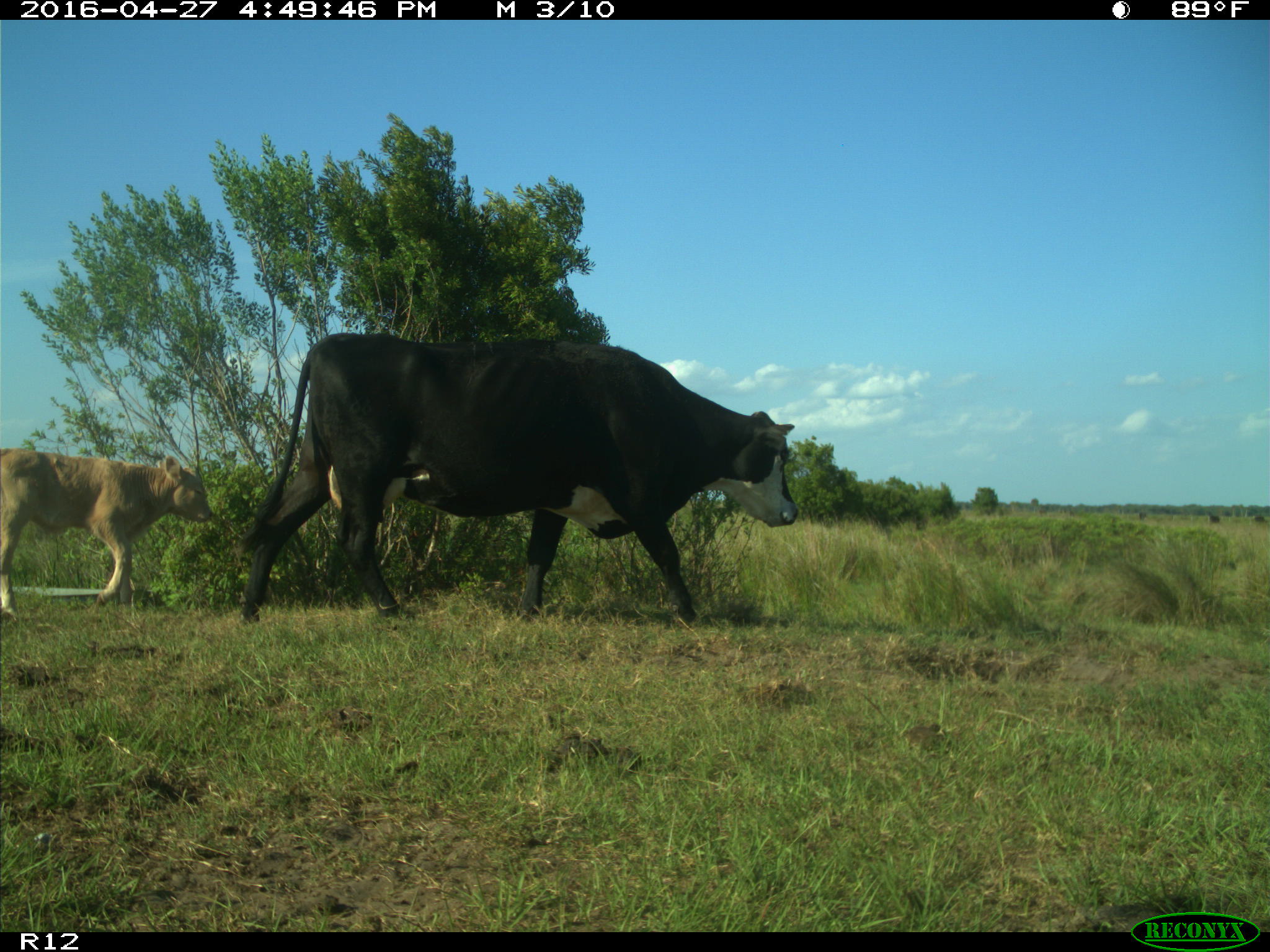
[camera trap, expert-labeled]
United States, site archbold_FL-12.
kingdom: Animalia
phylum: Chordata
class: Mammalia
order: Artiodactyla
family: Bovidae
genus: Bos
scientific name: Bos taurus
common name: domestic cow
Bos taurus (domestic cow).